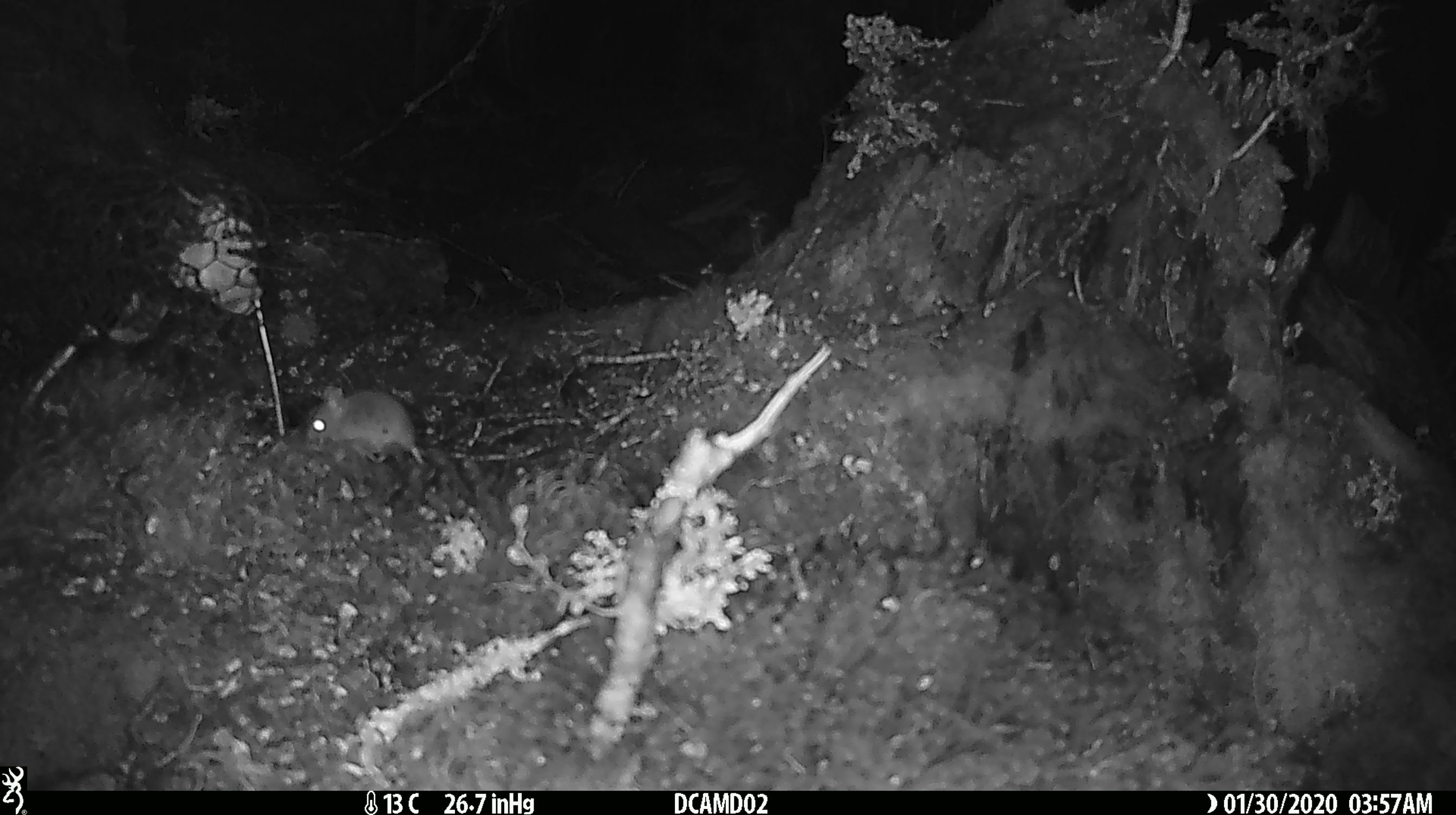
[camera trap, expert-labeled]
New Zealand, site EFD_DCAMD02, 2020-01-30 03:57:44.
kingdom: Animalia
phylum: Chordata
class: Mammalia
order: Rodentia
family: Muridae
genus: Mus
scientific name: Mus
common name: mouse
Mouse (Mus).